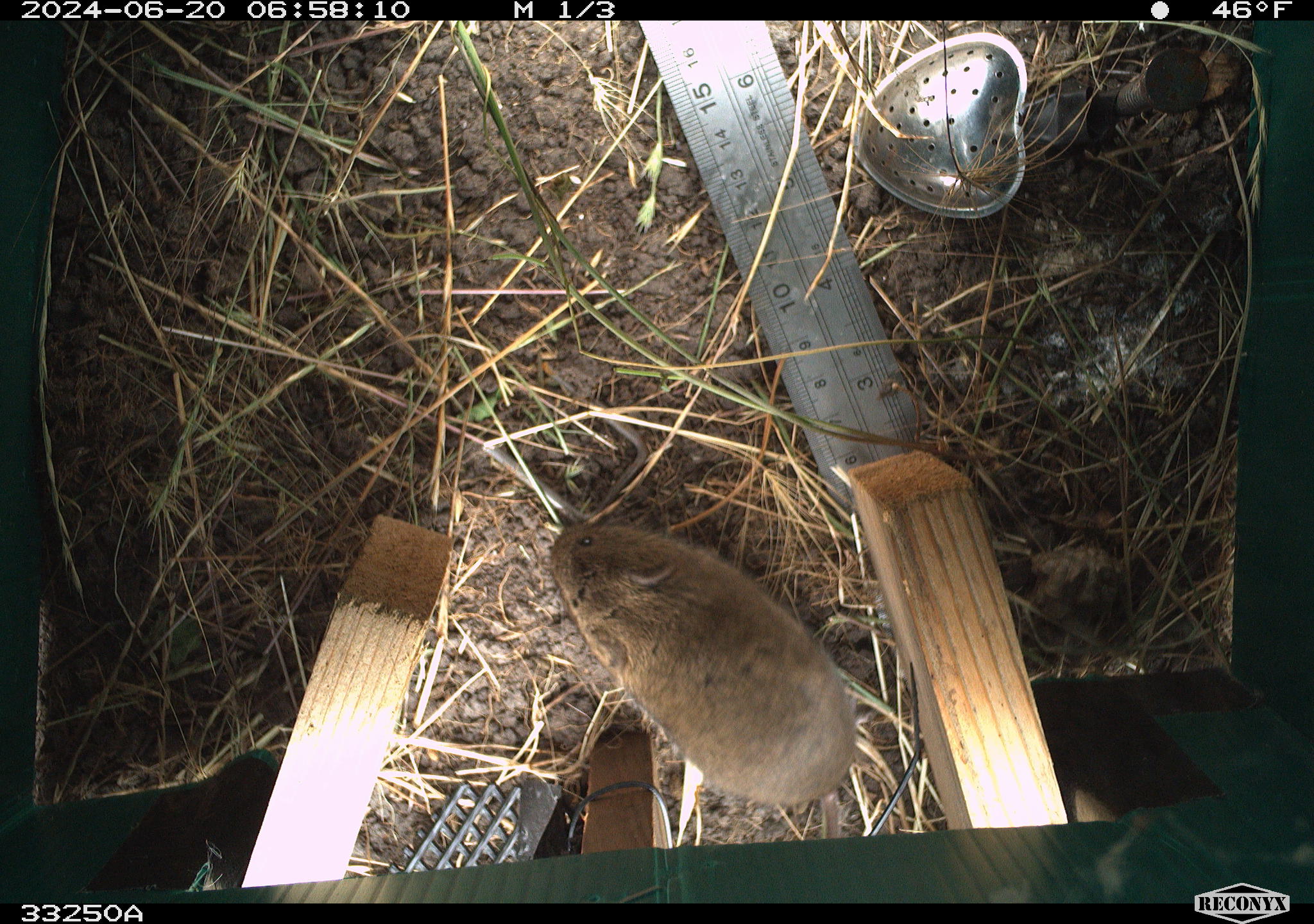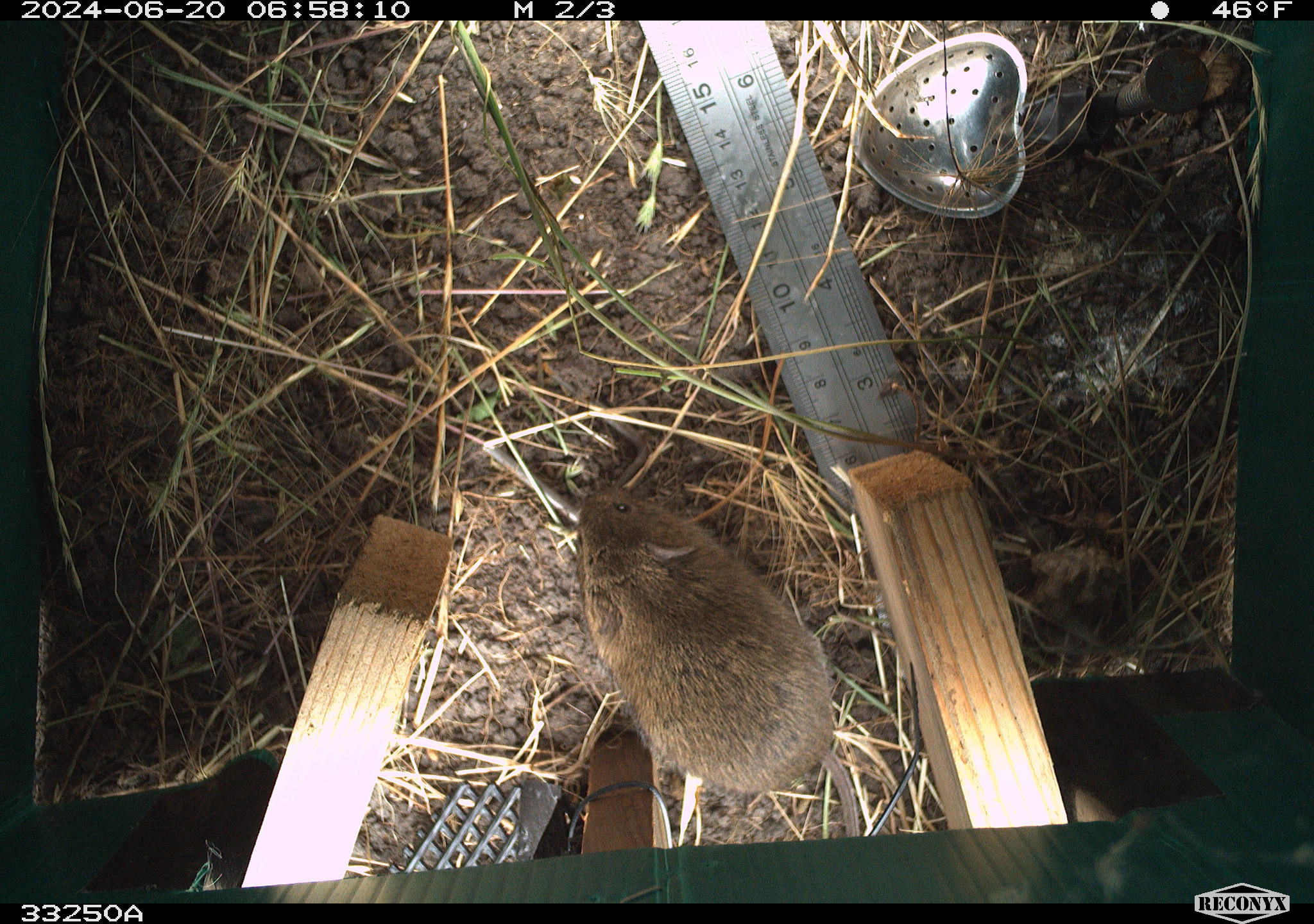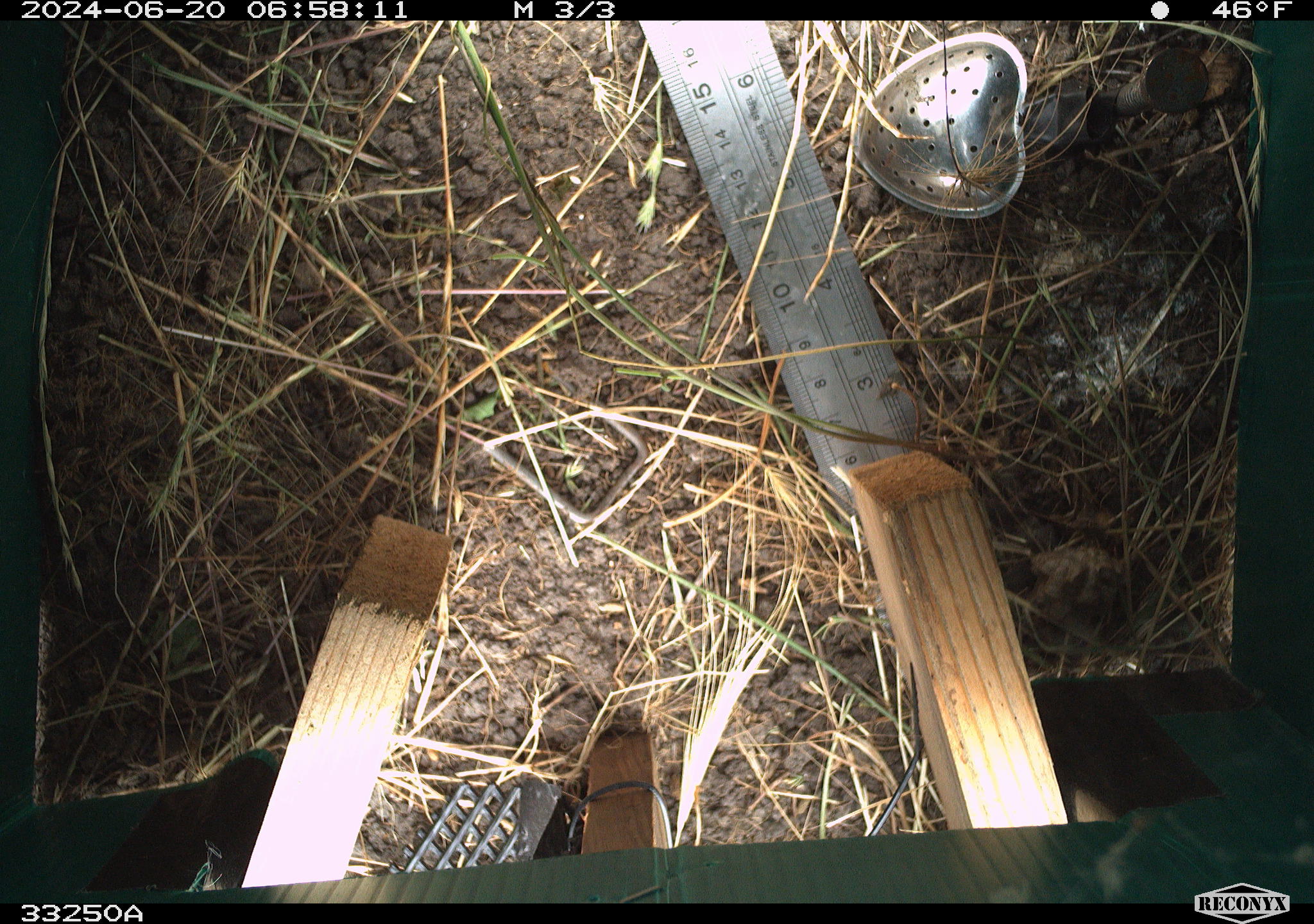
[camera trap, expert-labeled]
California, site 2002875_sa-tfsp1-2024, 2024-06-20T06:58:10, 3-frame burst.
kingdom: Animalia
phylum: Chordata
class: Mammalia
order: Rodentia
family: Cricetidae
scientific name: Arvicolinae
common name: voles, lemmings, and muskrats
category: arvicolinae subfamily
Arvicolinae subfamily (voles, lemmings, and muskrats) (Arvicolinae).